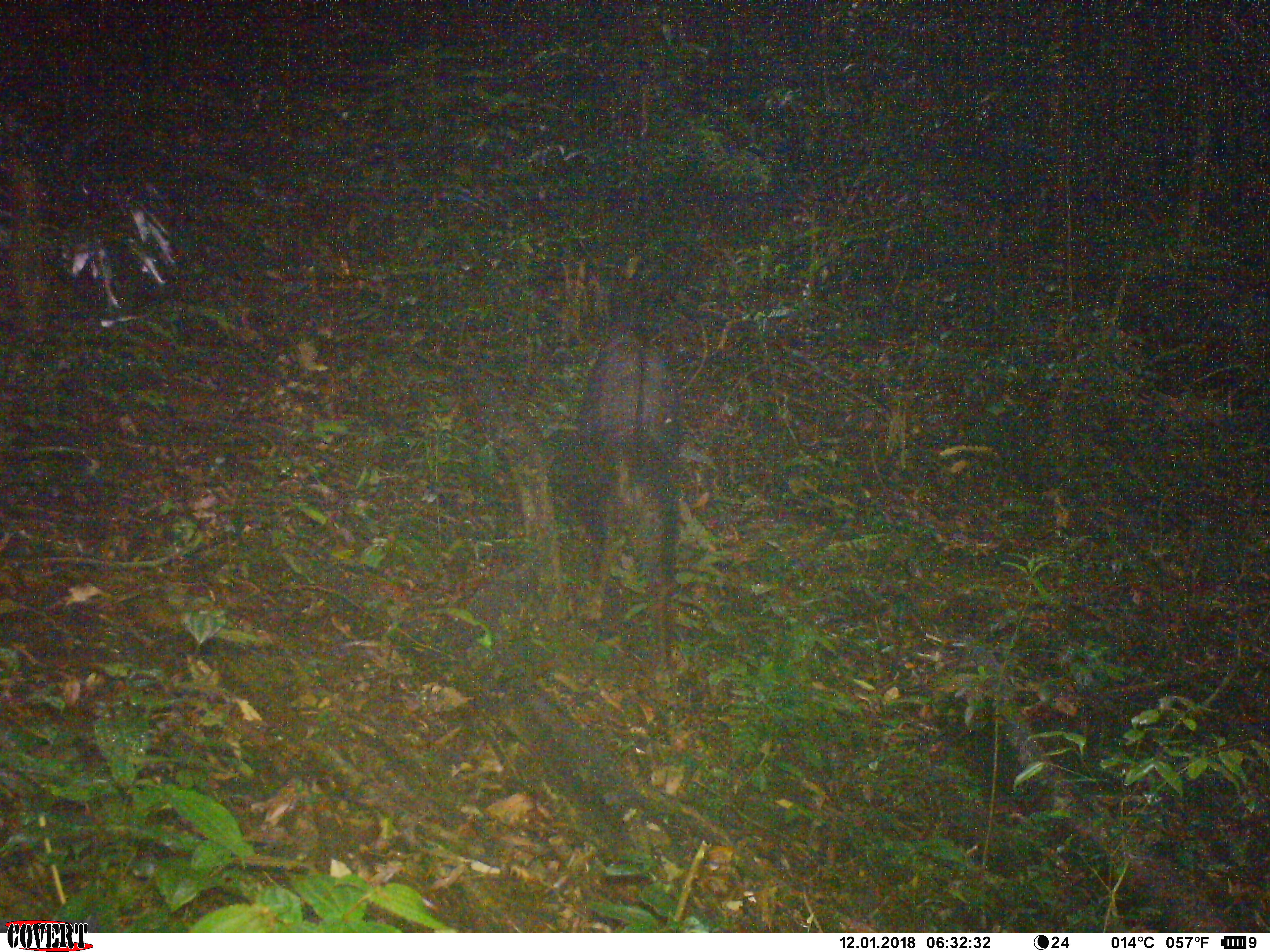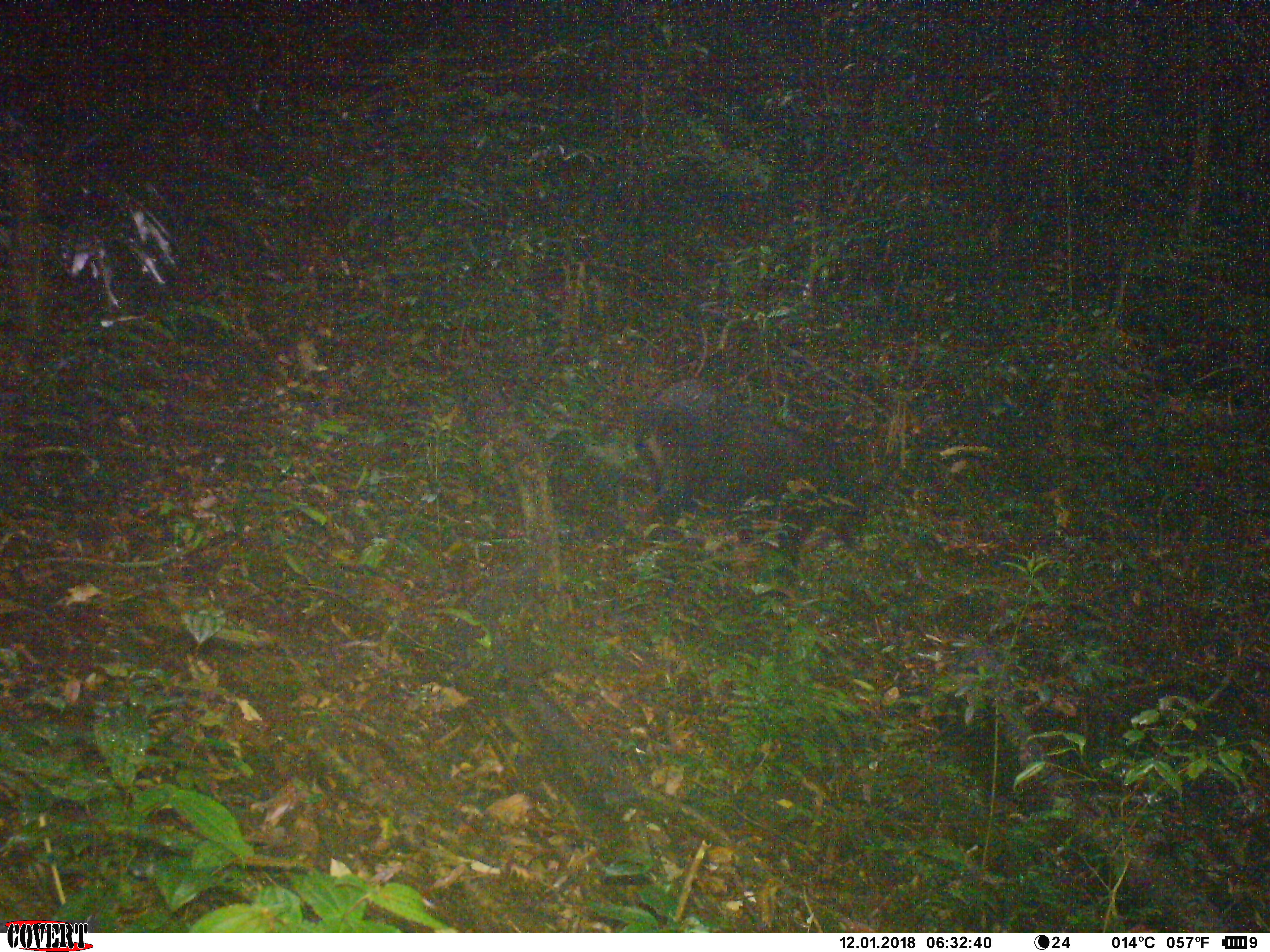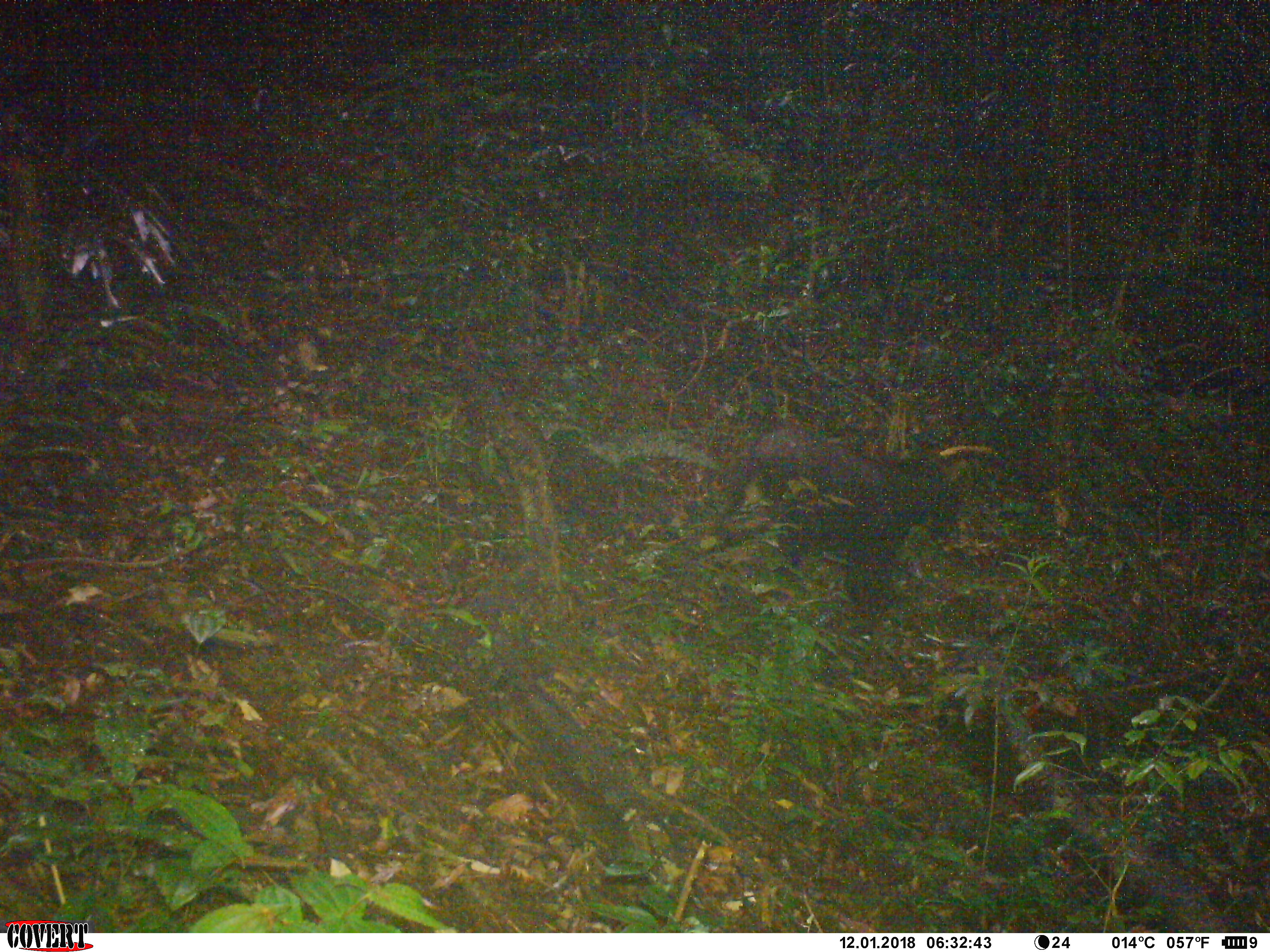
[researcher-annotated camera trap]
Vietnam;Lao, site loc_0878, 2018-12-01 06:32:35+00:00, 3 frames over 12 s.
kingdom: Animalia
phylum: Chordata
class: Mammalia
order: Artiodactyla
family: Bovidae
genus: Capricornis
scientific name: Capricornis sumatraensis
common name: chinese serow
Chinese serow (Capricornis sumatraensis). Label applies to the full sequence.